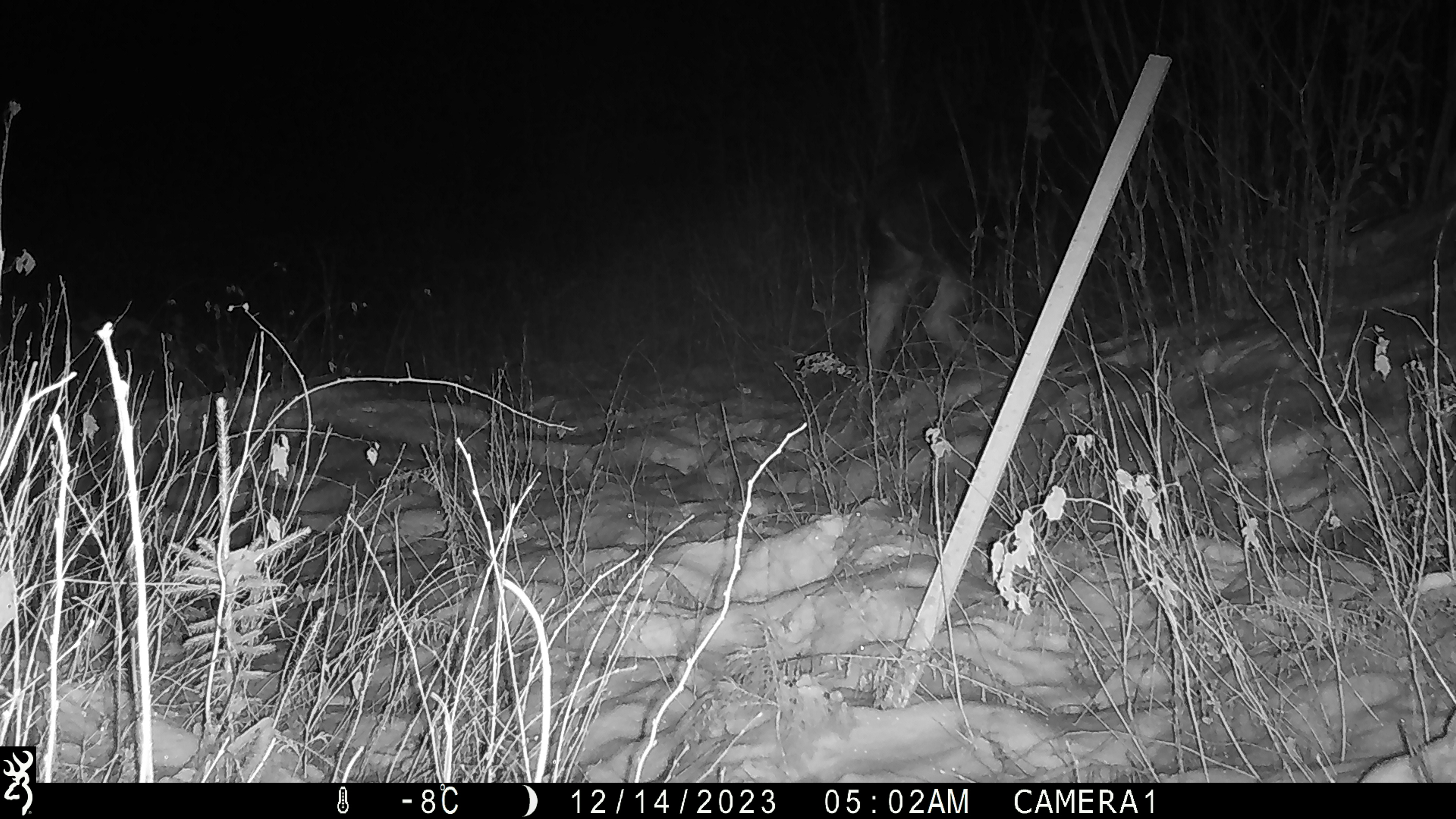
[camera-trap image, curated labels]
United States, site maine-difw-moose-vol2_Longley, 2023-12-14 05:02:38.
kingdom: Animalia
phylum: Chordata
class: Mammalia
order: Artiodactyla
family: Cervidae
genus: Alces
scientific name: Alces alces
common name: moose